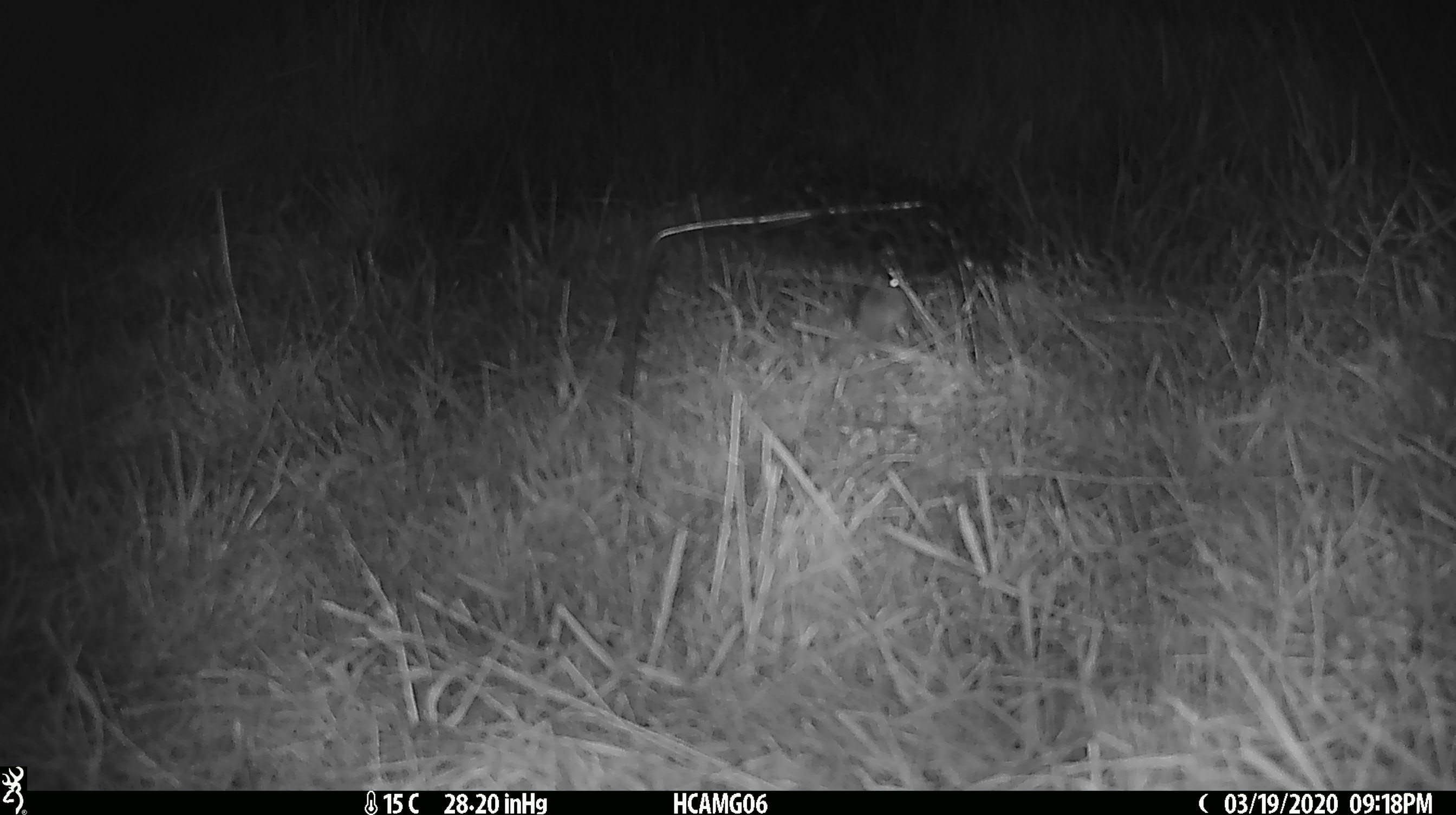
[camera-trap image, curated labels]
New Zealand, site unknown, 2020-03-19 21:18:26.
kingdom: Animalia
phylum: Chordata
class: Mammalia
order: Rodentia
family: Muridae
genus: Mus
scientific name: Mus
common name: mouse